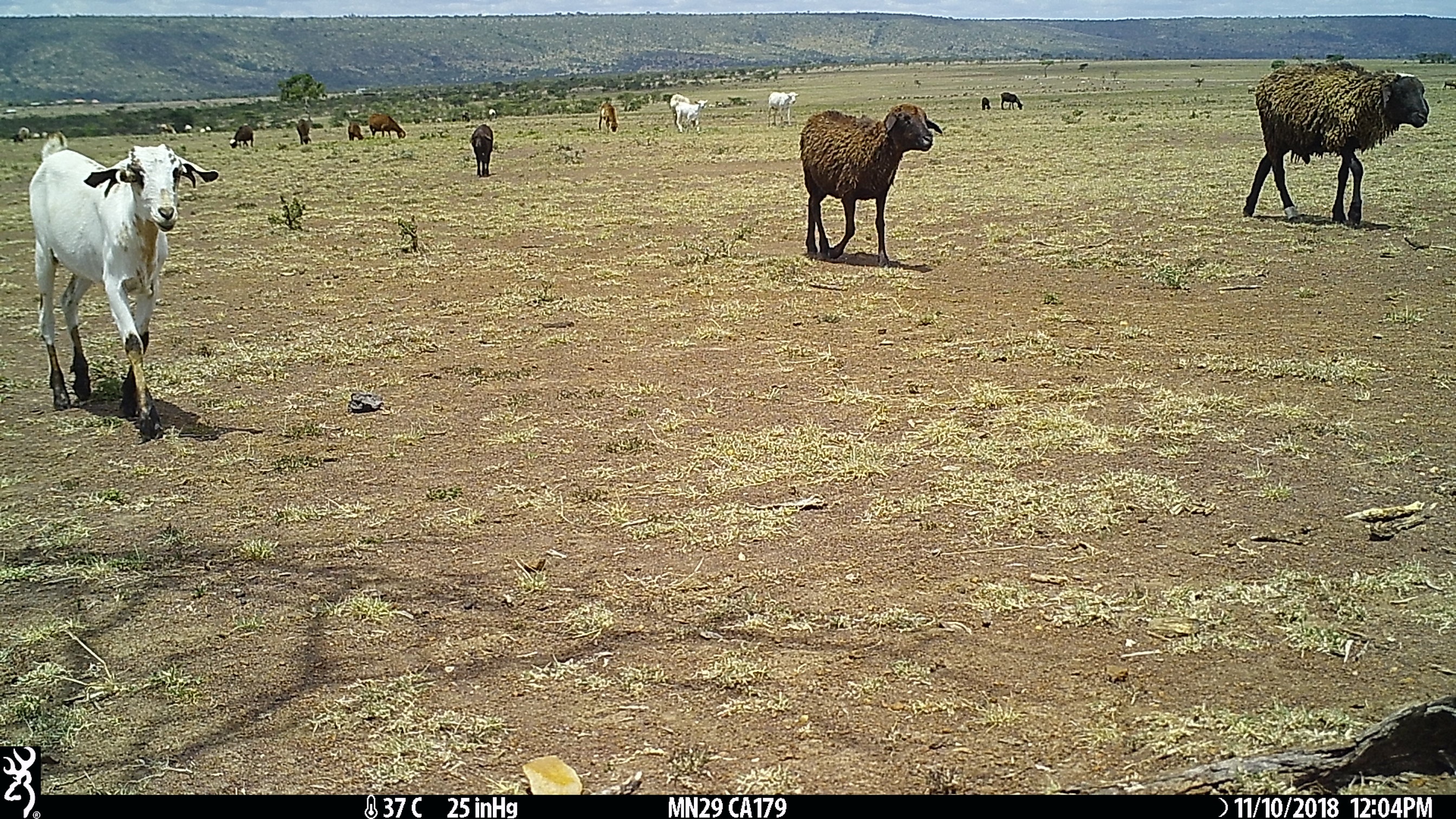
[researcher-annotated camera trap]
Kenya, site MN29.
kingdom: Animalia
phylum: Chordata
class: Mammalia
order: Artiodactyla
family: Bovidae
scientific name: Bovidae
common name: sheep or goat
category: shoat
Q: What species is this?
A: Shoat (sheep or goat) (Bovidae).